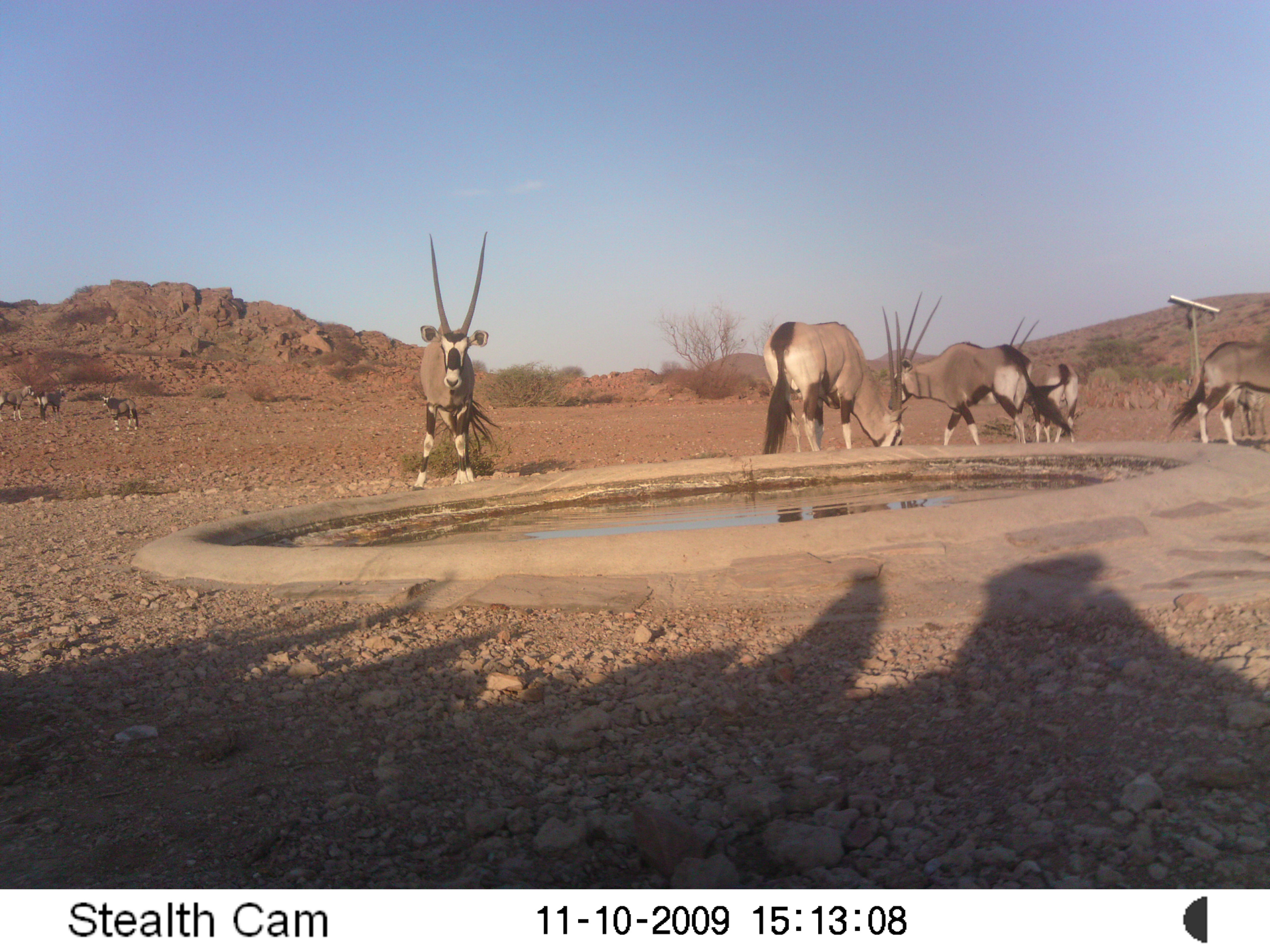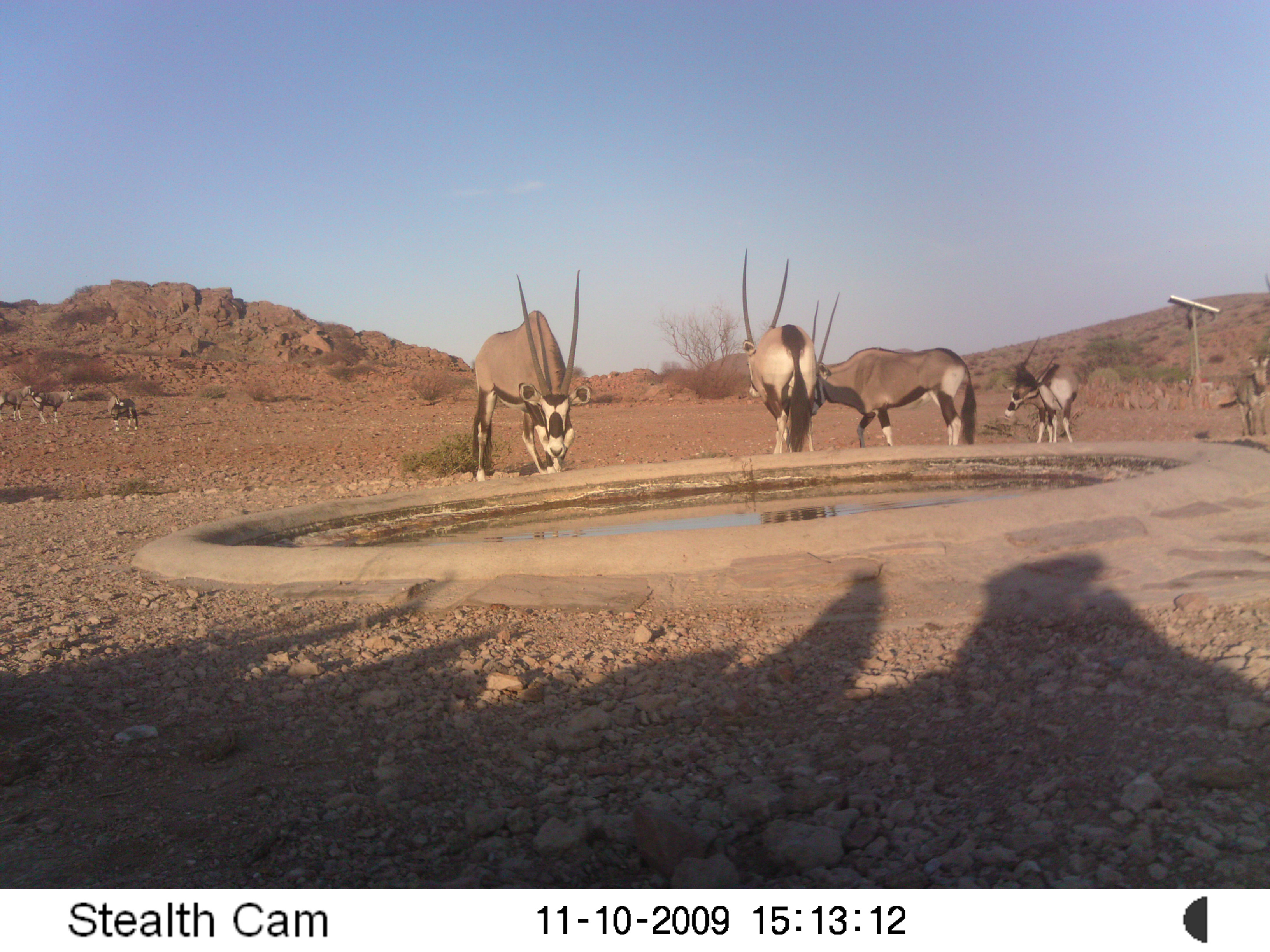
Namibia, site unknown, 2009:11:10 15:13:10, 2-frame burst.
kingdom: Animalia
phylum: Chordata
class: Mammalia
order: Artiodactyla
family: Bovidae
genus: Oryx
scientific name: Oryx gazella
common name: gemsbok